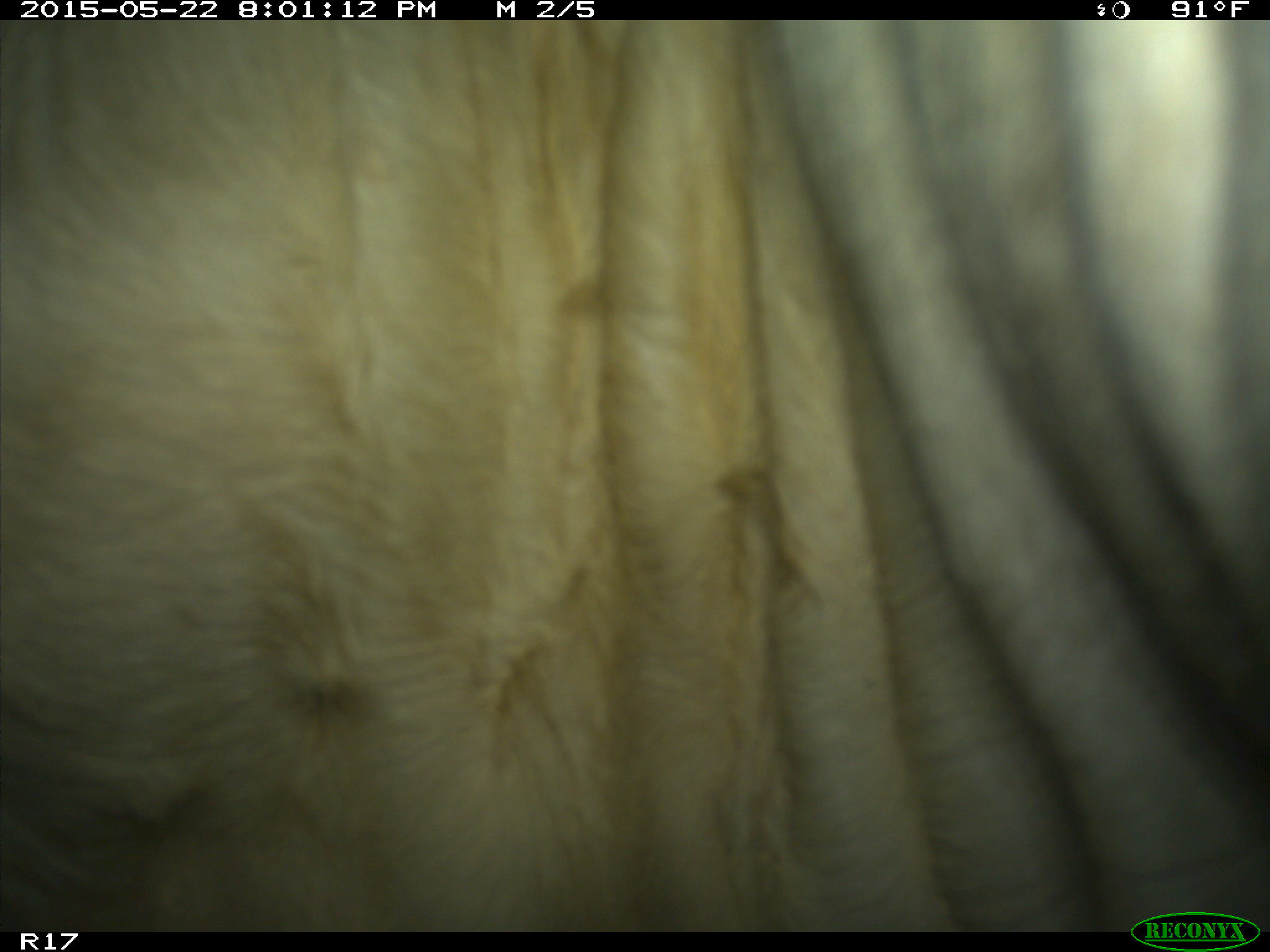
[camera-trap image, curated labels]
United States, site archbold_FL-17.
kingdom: Animalia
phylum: Chordata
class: Mammalia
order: Artiodactyla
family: Bovidae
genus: Bos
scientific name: Bos taurus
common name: domestic cow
Bos taurus (domestic cow).